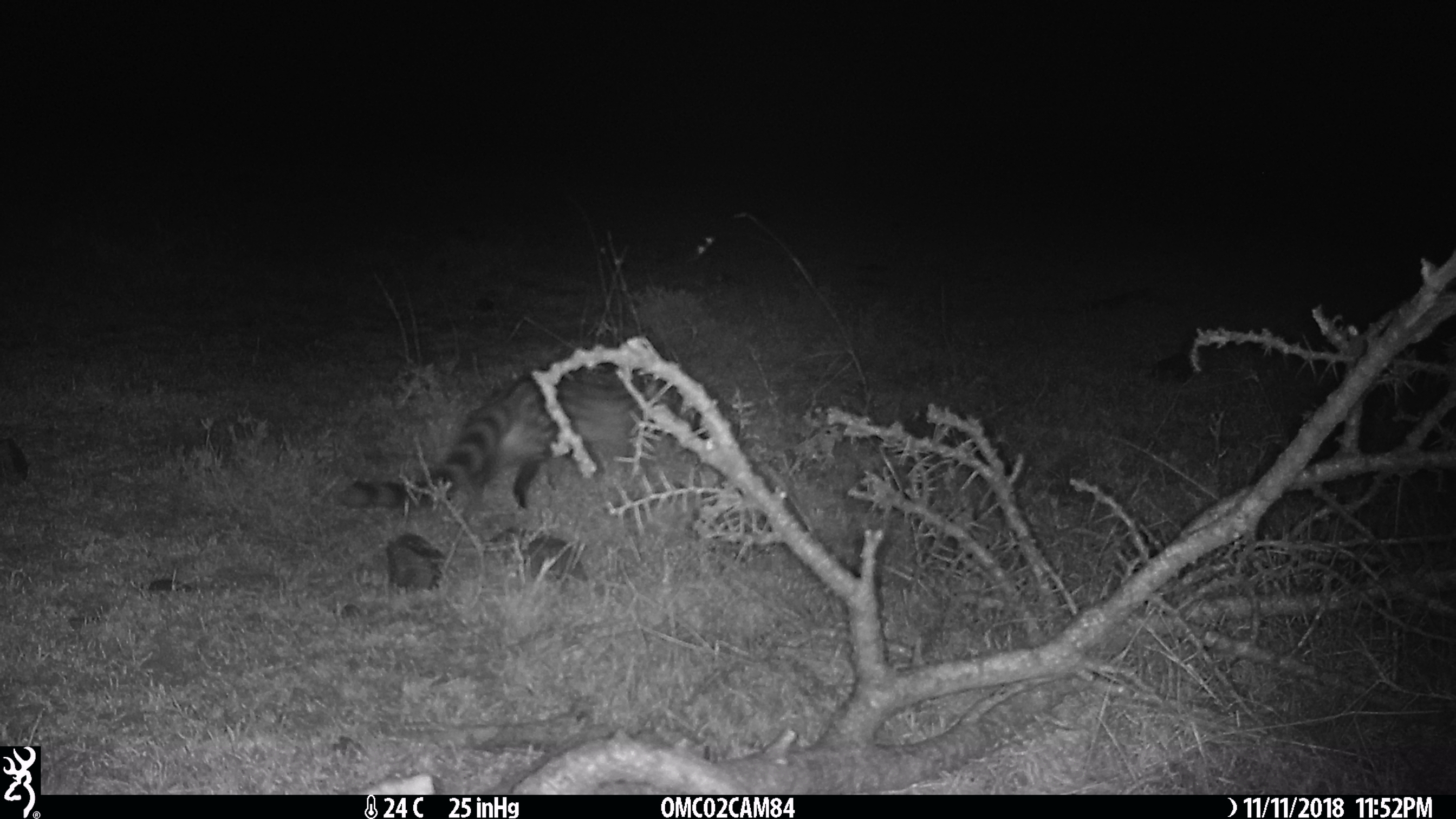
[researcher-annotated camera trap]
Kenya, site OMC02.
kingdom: Animalia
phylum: Chordata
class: Mammalia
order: Carnivora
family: Viverridae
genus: Genetta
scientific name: Genetta genetta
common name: genet